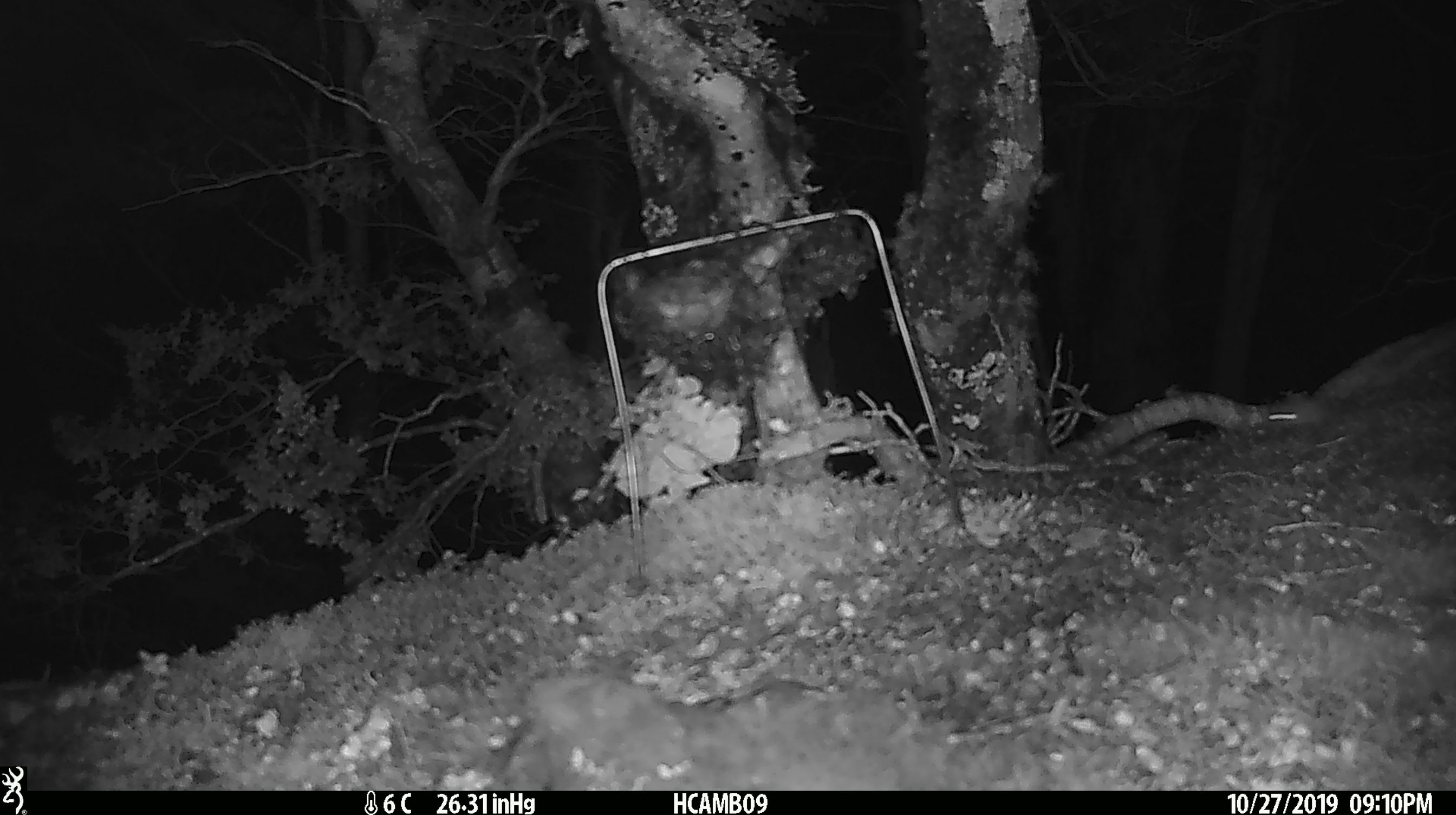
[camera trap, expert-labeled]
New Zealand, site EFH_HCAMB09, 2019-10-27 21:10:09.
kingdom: Animalia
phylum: Chordata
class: Mammalia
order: Rodentia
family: Muridae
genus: Mus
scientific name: Mus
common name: mouse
Mouse (Mus).